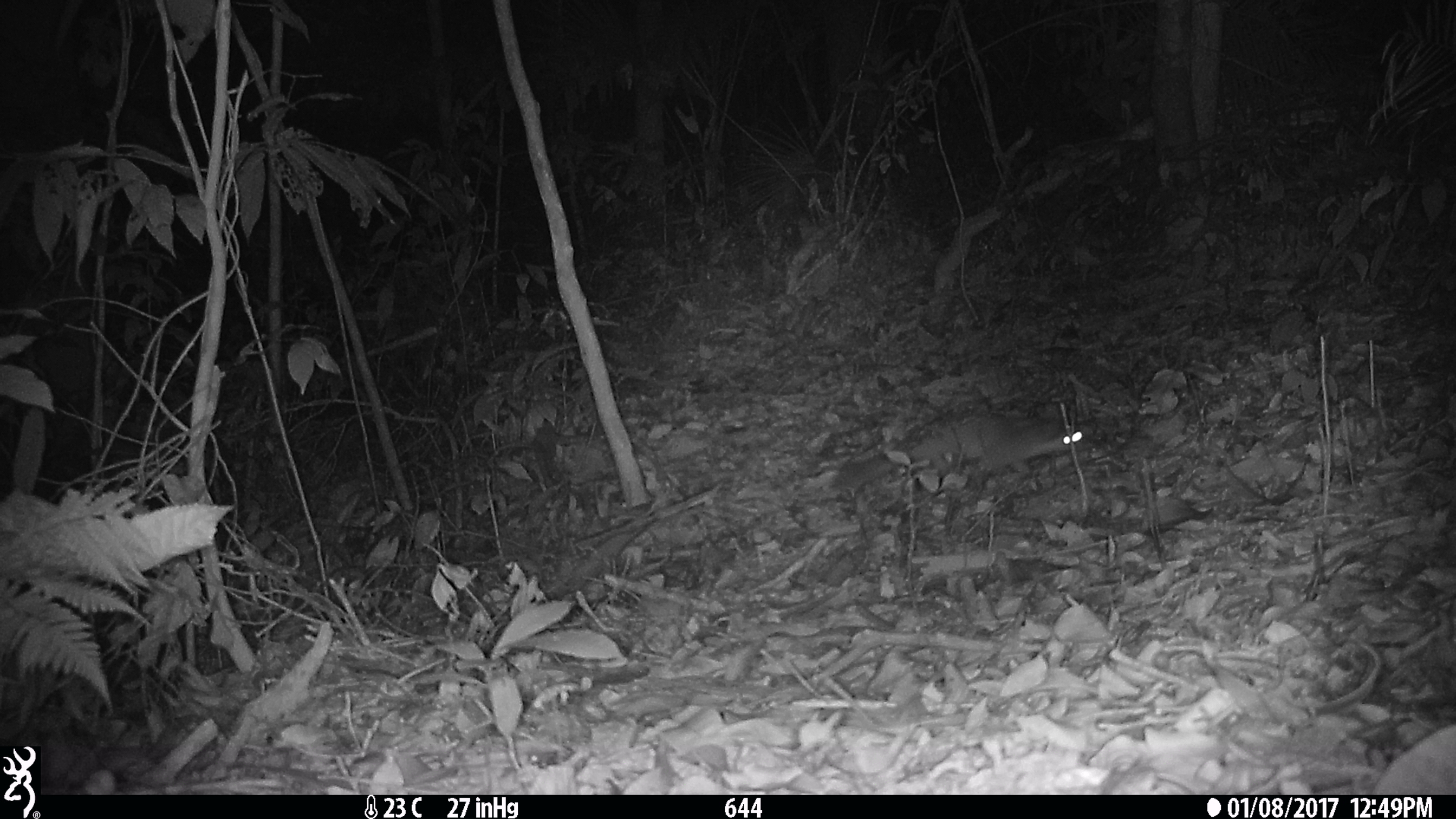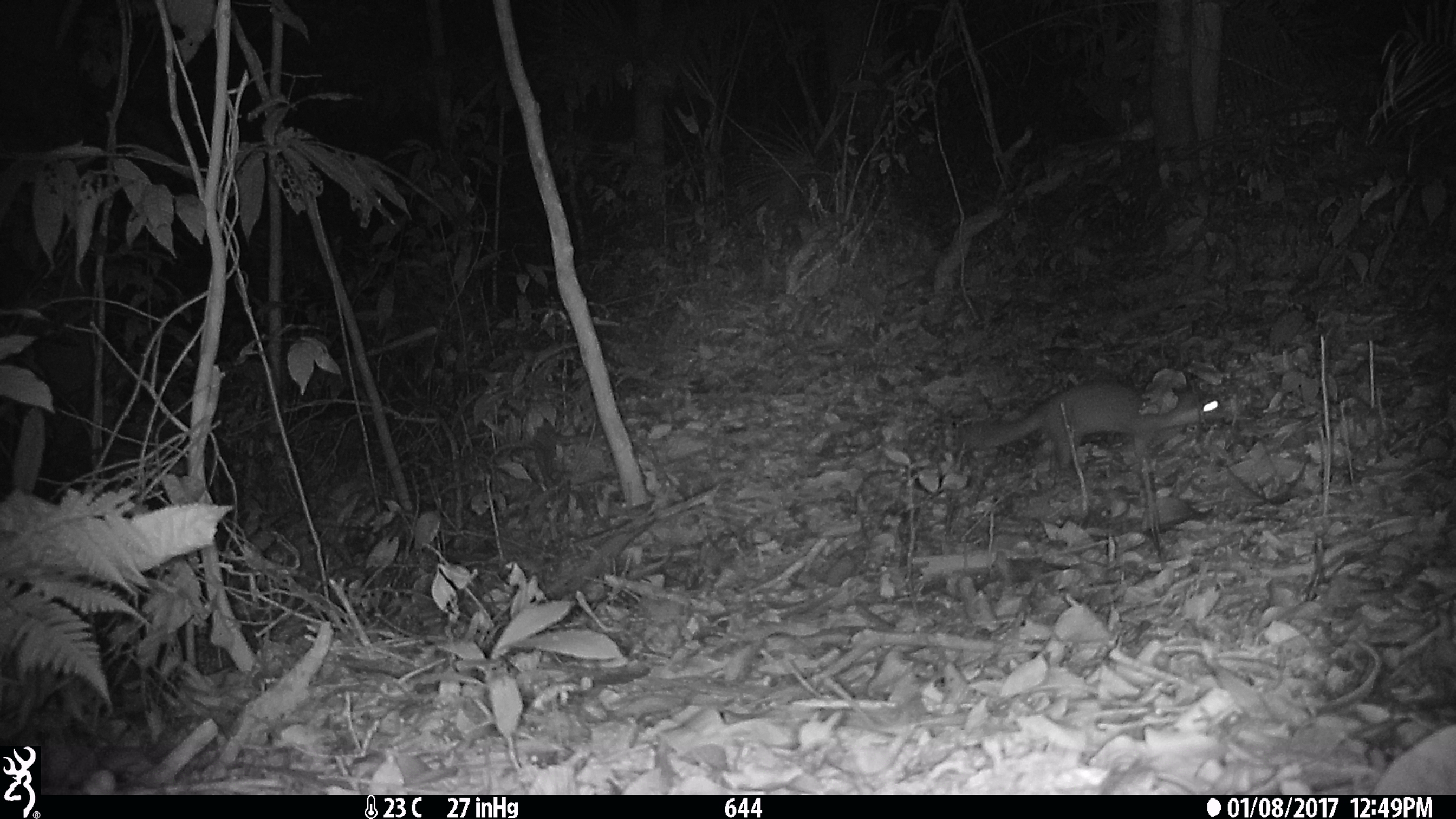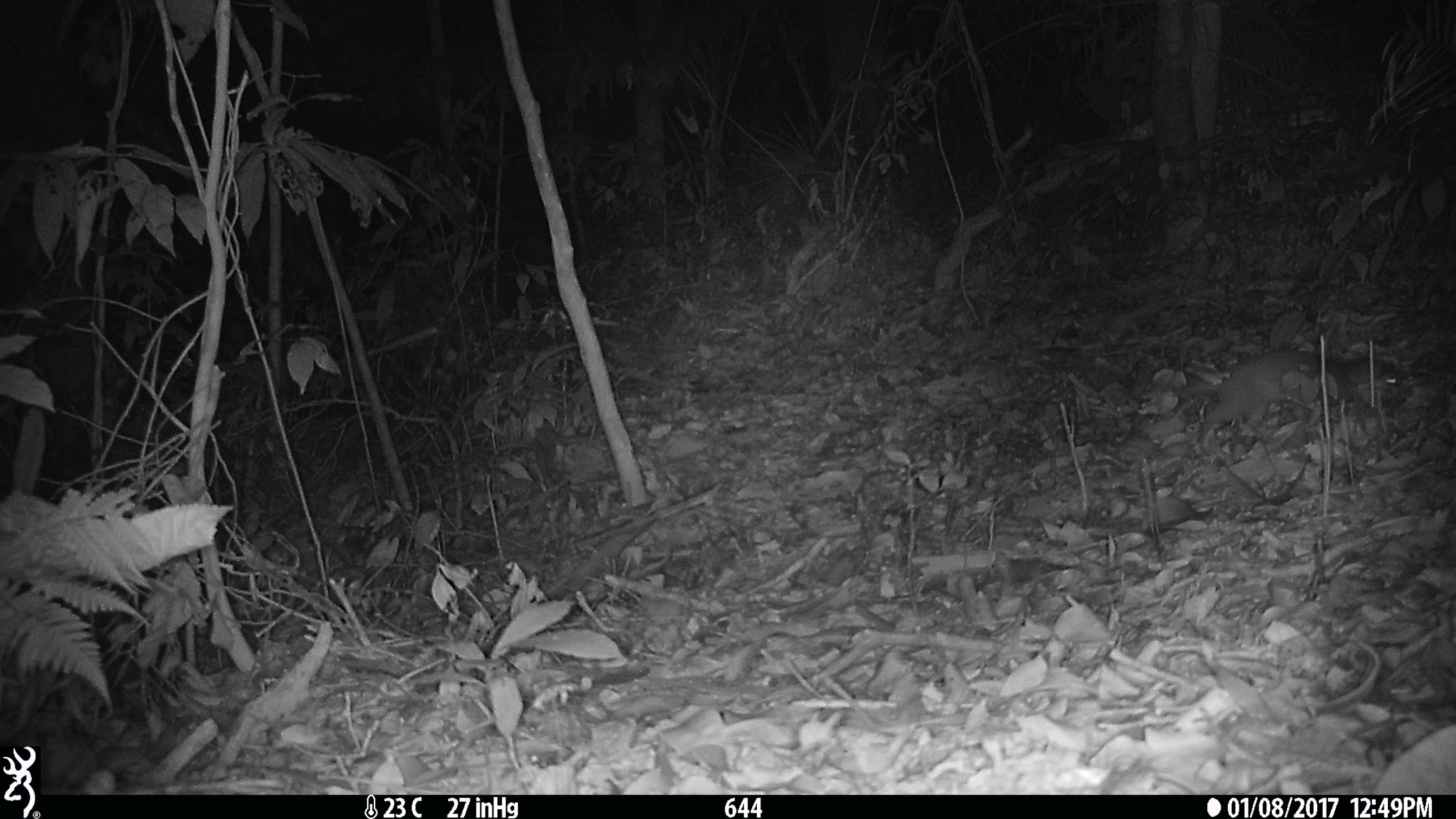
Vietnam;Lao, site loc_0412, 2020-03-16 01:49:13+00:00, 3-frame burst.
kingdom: Animalia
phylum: Chordata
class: Mammalia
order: Carnivora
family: Mustelidae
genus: Melogale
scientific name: Melogale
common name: ferret badger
Ferret badger (Melogale). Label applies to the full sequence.